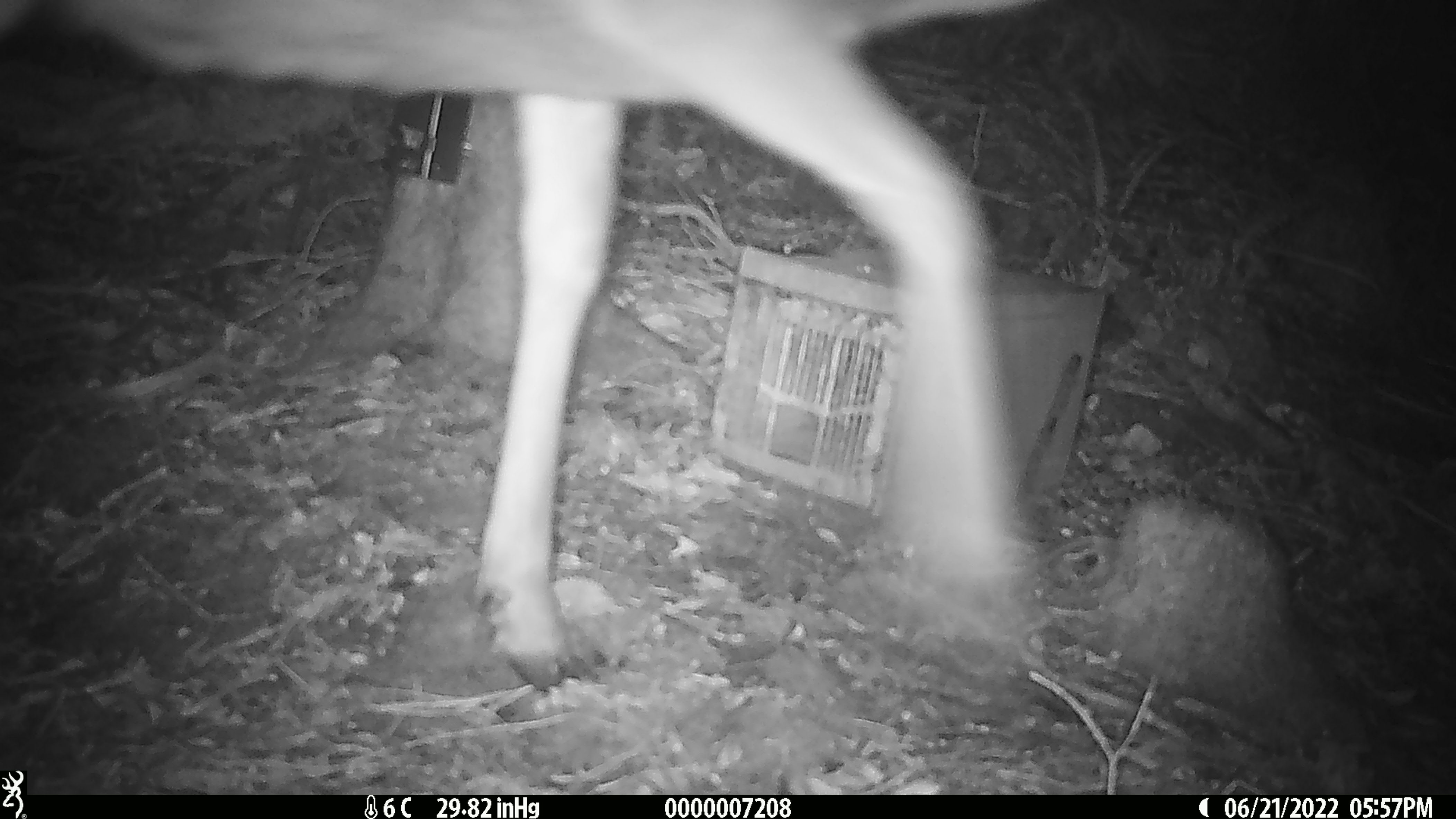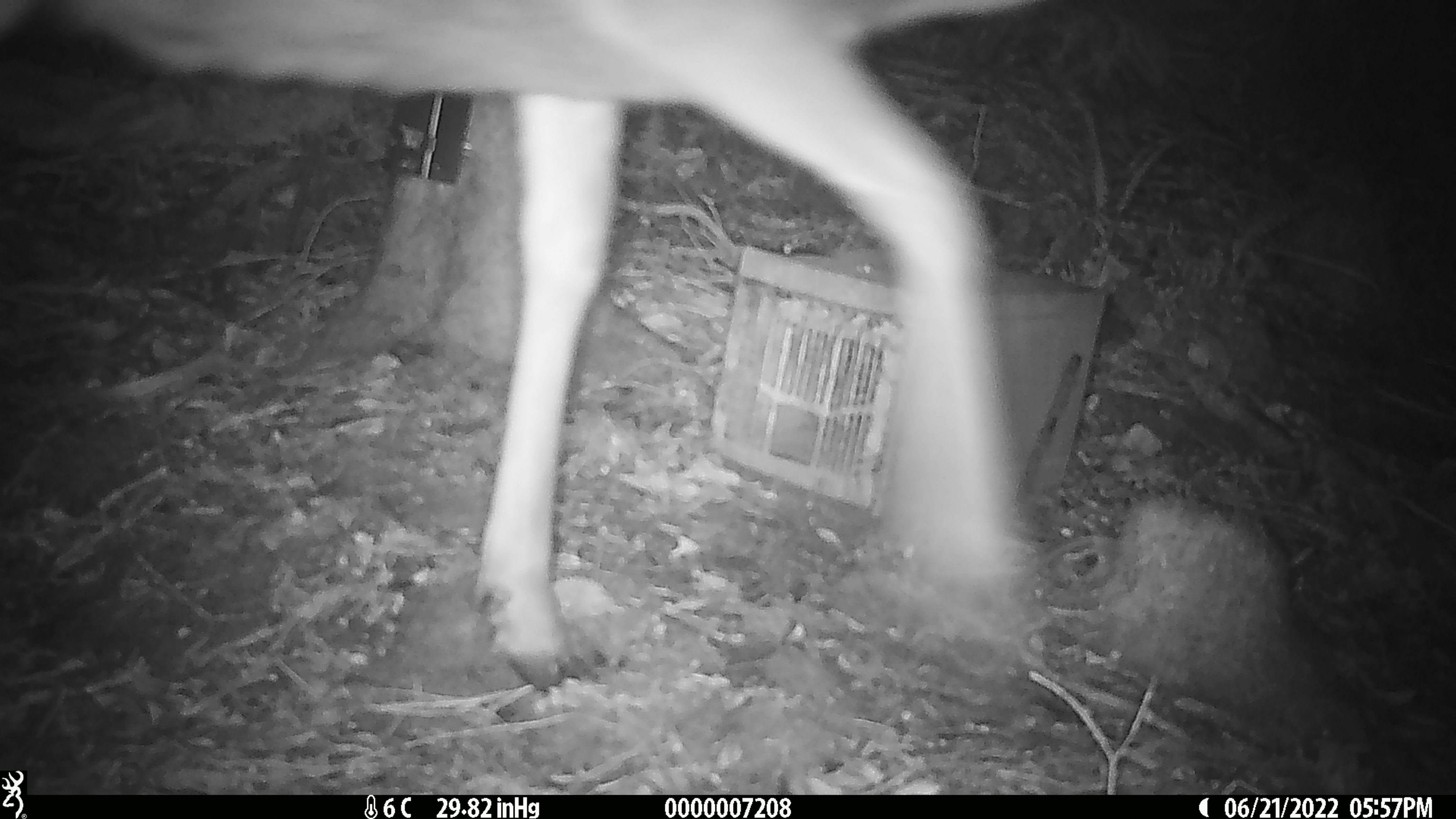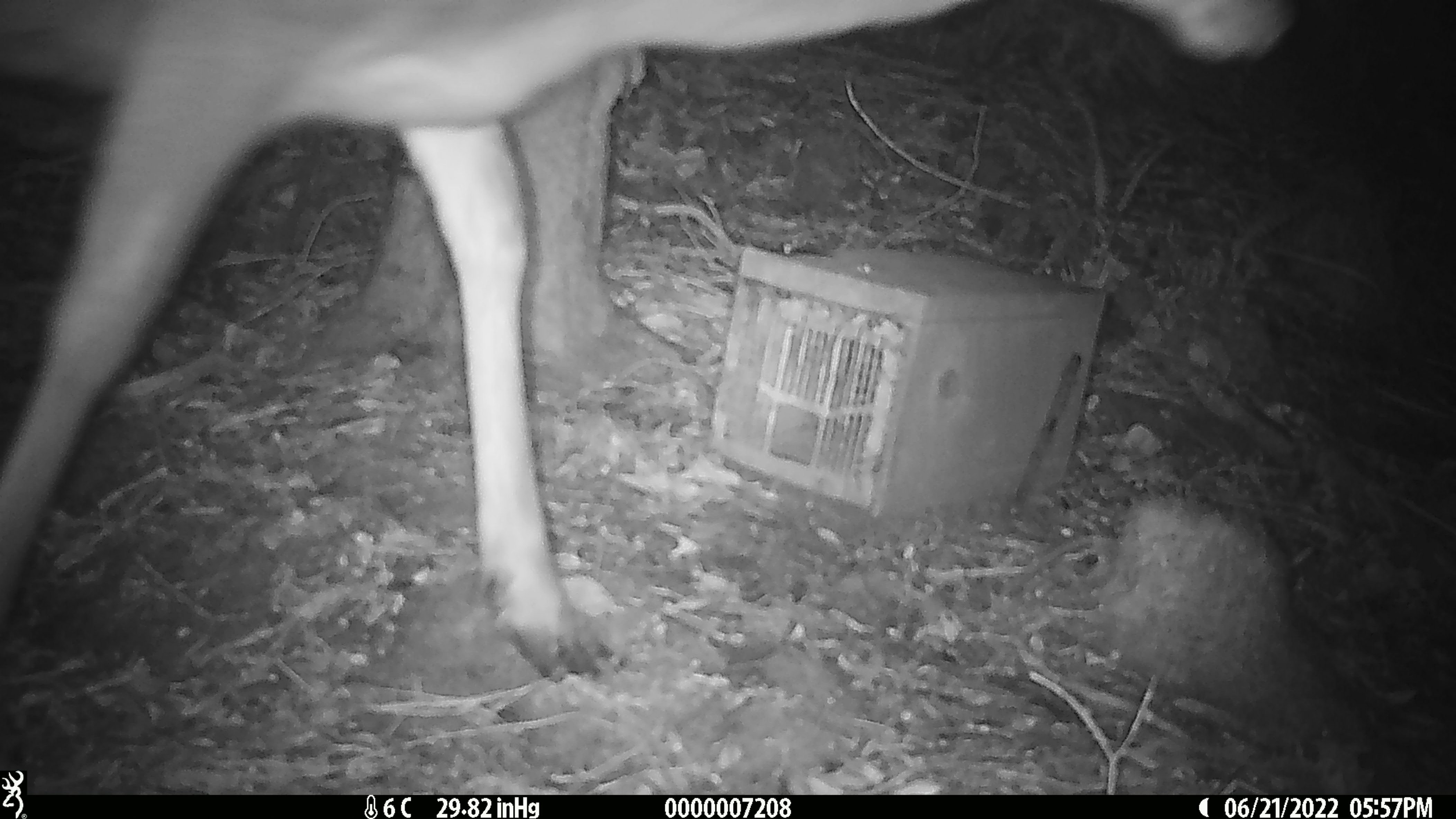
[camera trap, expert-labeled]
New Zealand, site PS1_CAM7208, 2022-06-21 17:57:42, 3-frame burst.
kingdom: Animalia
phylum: Chordata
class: Mammalia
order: Artiodactyla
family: Cervidae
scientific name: Cervidae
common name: deer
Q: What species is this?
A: Deer (Cervidae).